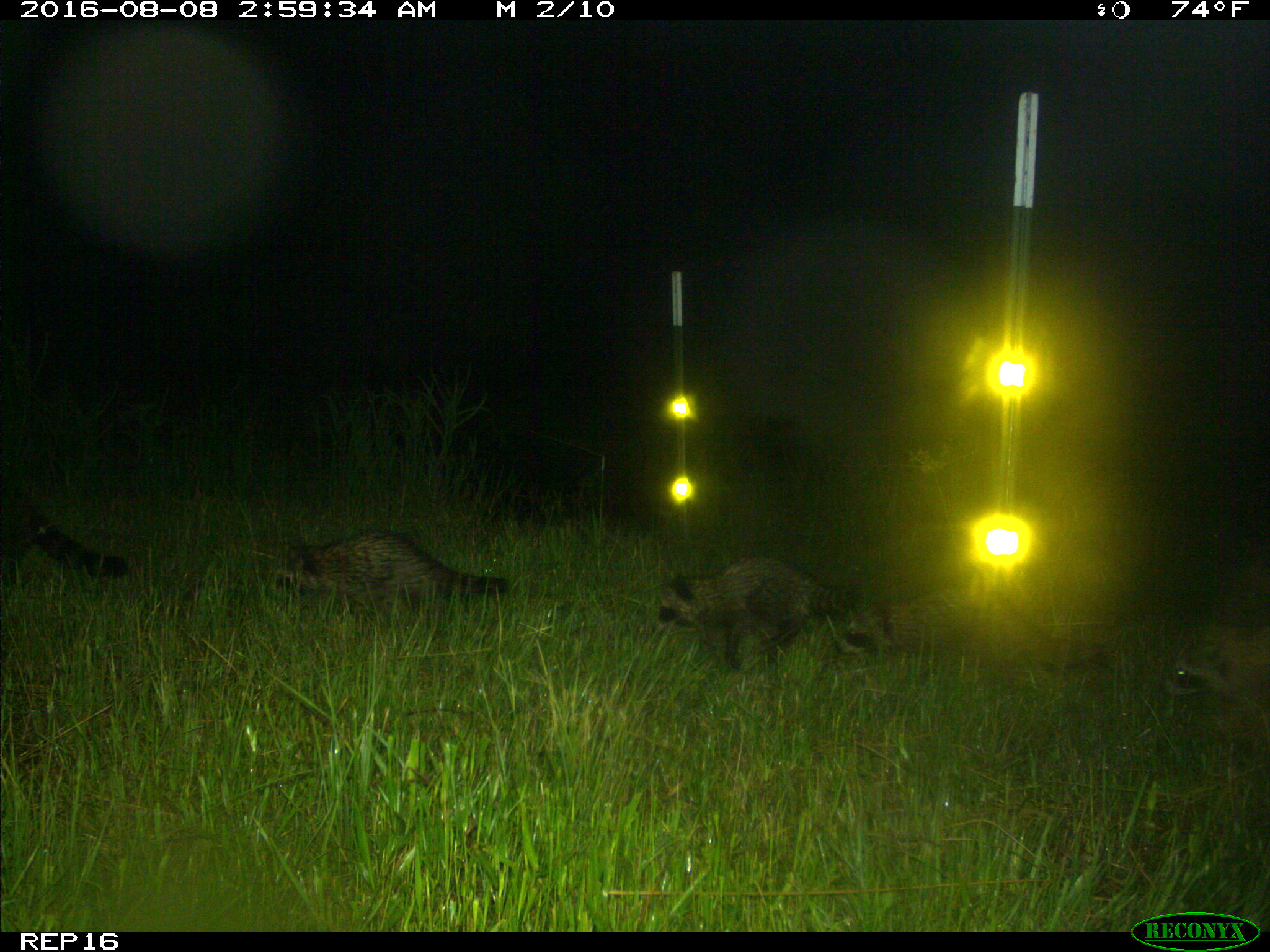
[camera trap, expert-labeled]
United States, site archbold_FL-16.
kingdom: Animalia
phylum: Chordata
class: Mammalia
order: Carnivora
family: Procyonidae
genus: Procyon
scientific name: Procyon lotor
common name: common raccoon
Procyon lotor (common raccoon).